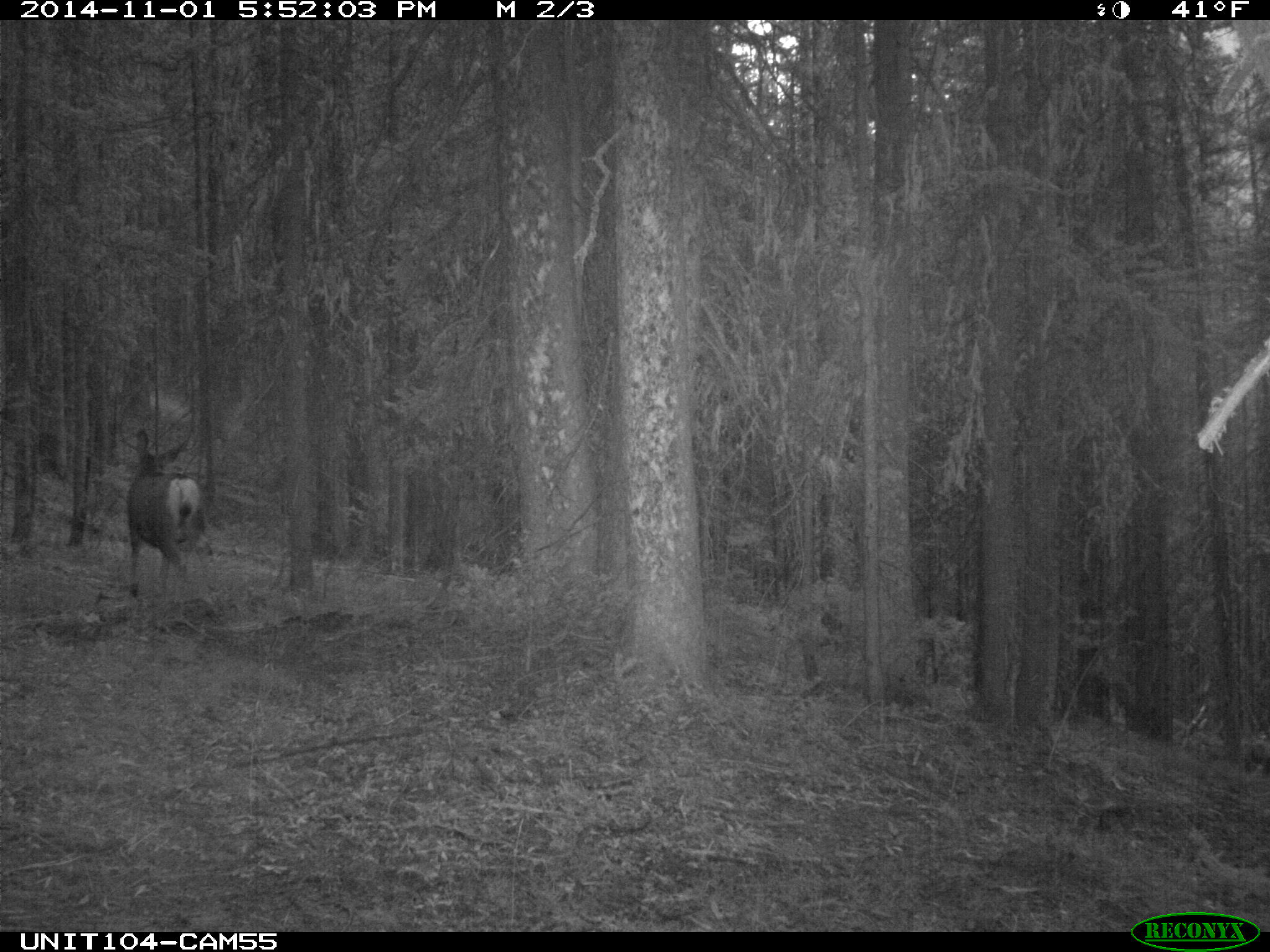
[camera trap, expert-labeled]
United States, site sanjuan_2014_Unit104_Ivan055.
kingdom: Animalia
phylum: Chordata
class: Mammalia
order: Artiodactyla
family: Cervidae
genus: Odocoileus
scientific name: Odocoileus hemionus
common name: mule deer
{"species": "Odocoileus hemionus (mule deer)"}